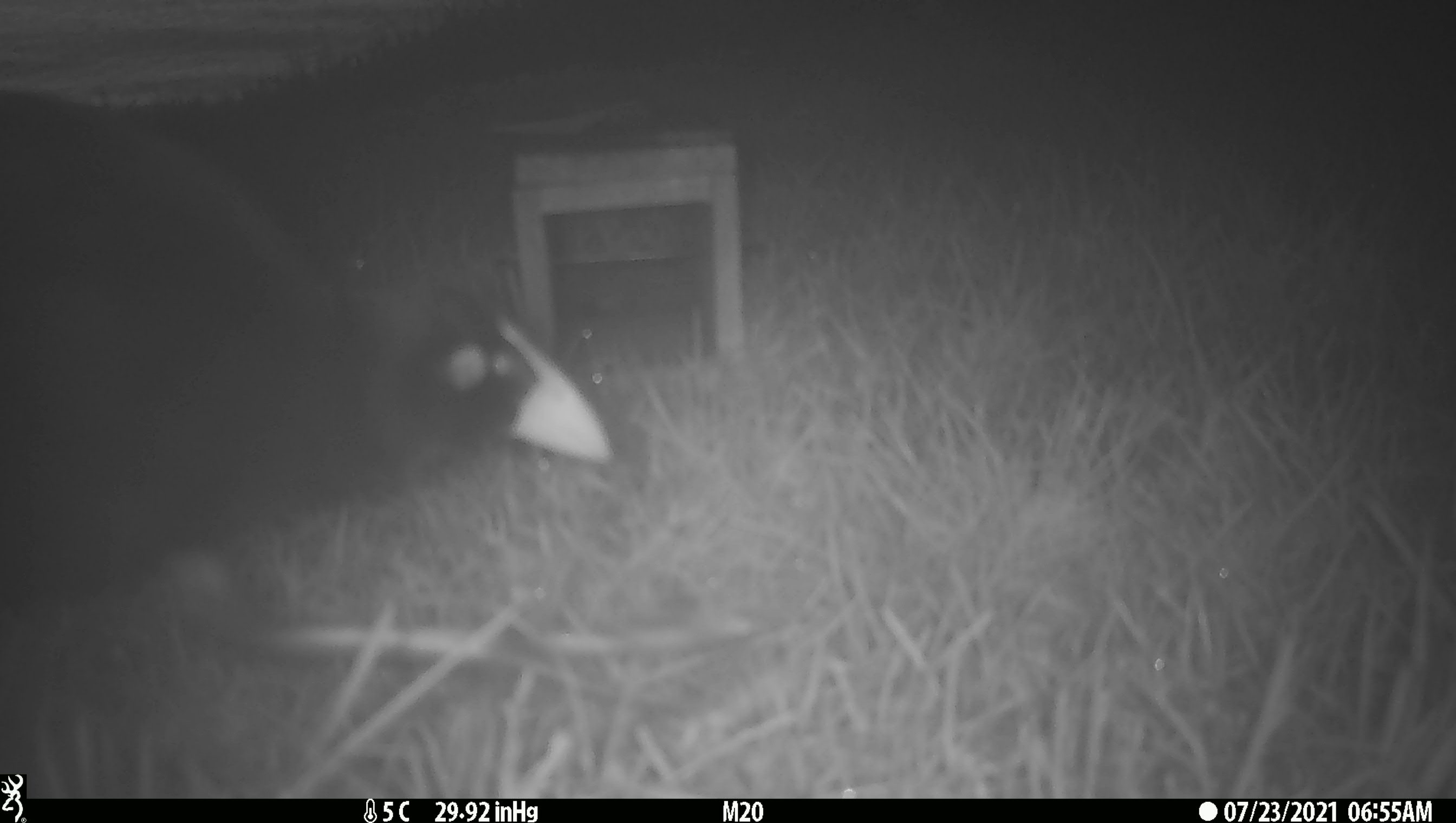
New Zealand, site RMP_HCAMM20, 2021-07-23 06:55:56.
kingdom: Animalia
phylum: Chordata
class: Aves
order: Gruiformes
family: Rallidae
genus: Porphyrio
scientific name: Porphyrio melanotus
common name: australasian swamphen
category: pukeko